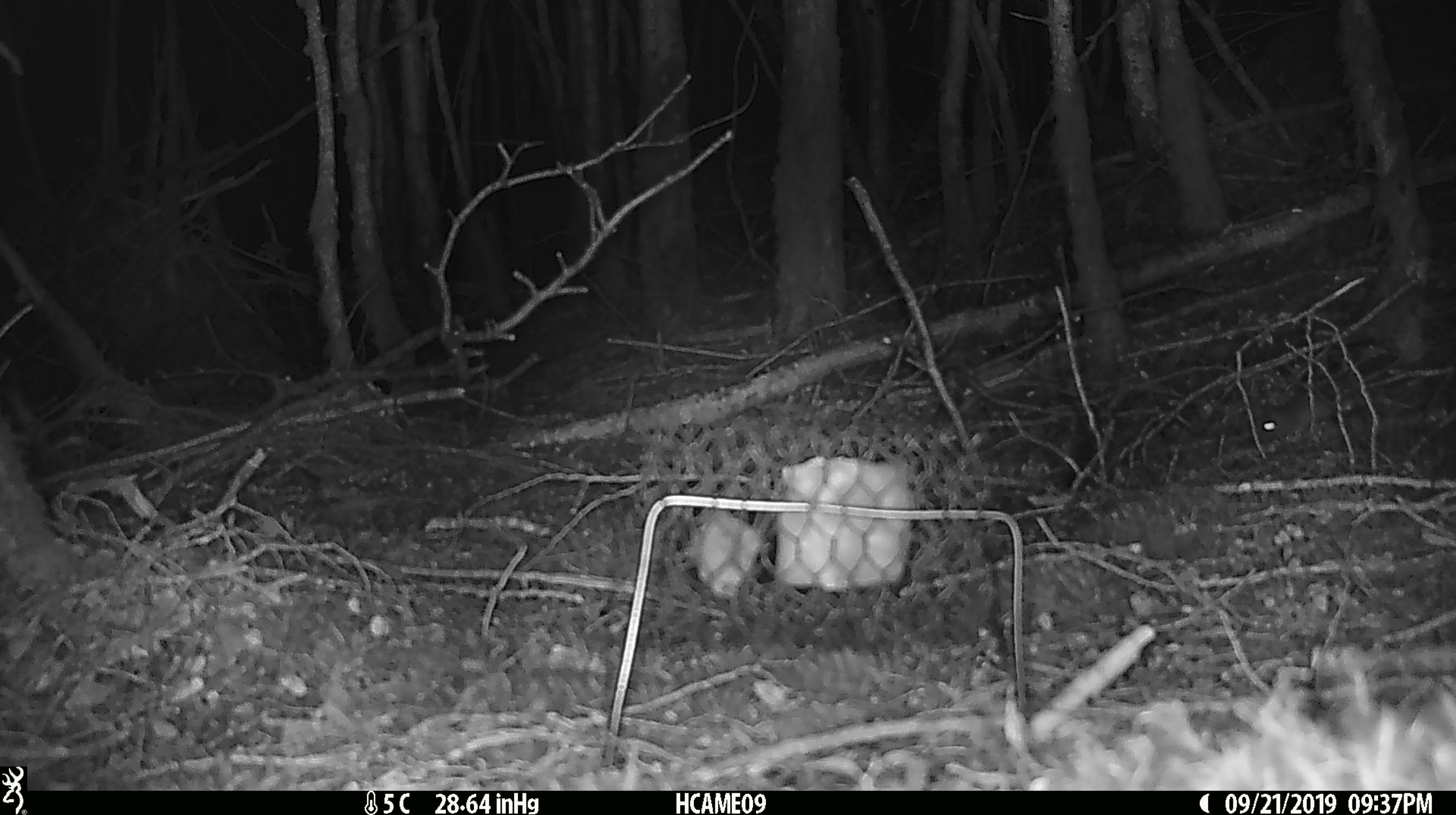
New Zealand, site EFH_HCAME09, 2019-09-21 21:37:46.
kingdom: Animalia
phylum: Chordata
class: Mammalia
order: Rodentia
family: Muridae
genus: Mus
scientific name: Mus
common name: mouse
Mouse (Mus).